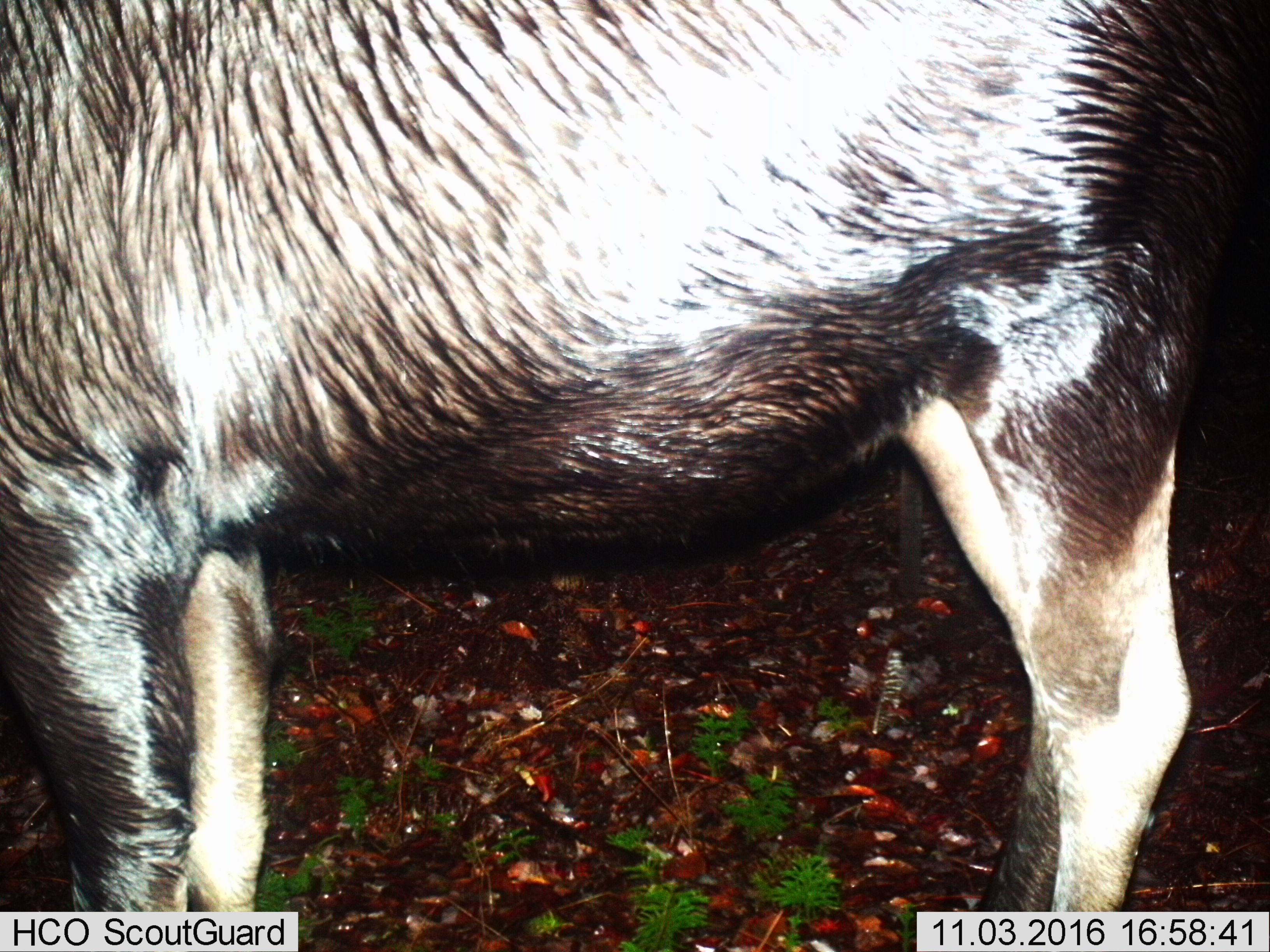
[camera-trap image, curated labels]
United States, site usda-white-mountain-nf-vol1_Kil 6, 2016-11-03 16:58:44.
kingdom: Animalia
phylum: Chordata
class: Mammalia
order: Artiodactyla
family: Cervidae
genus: Alces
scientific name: Alces alces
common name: moose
Moose (Alces alces).